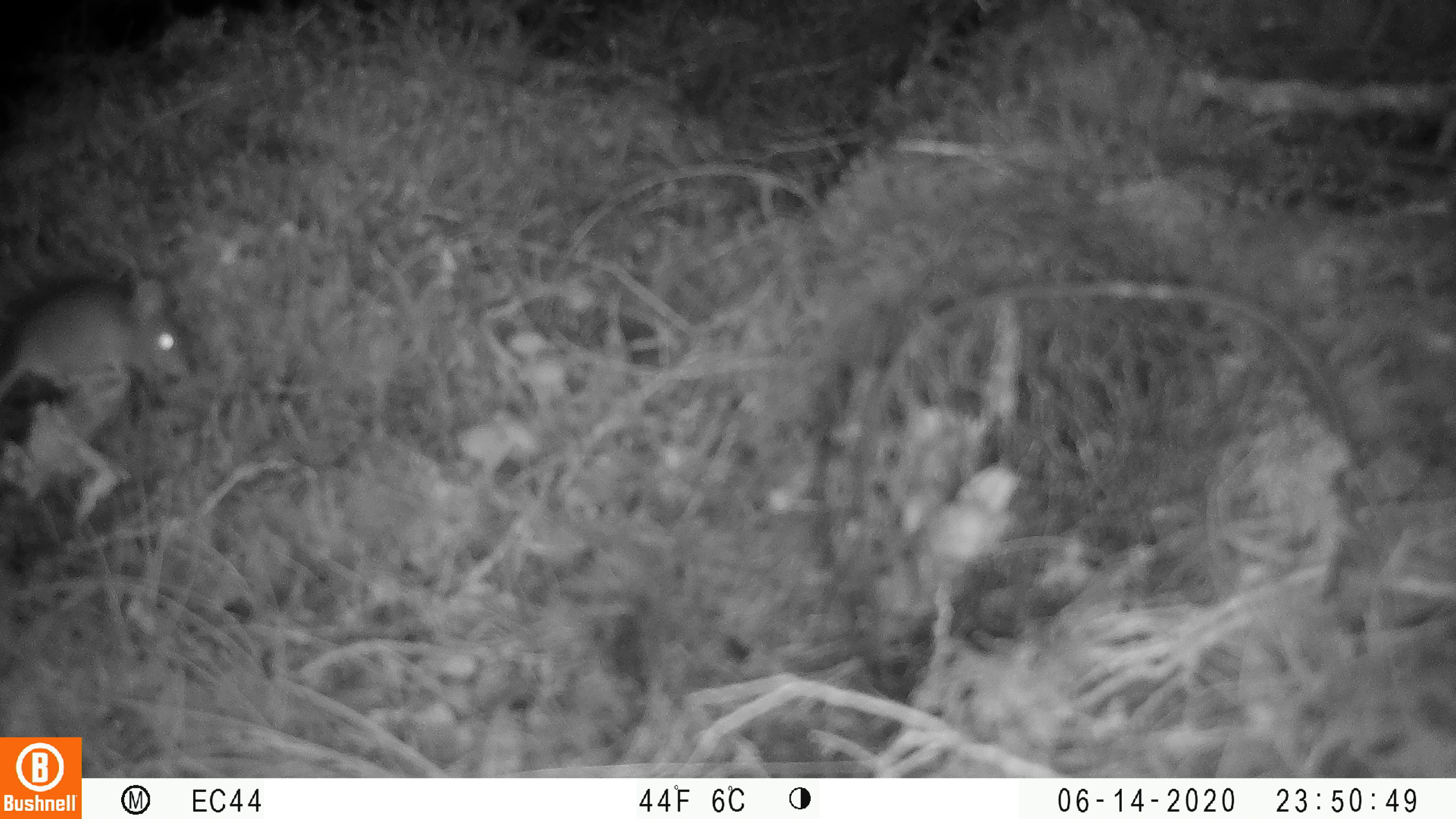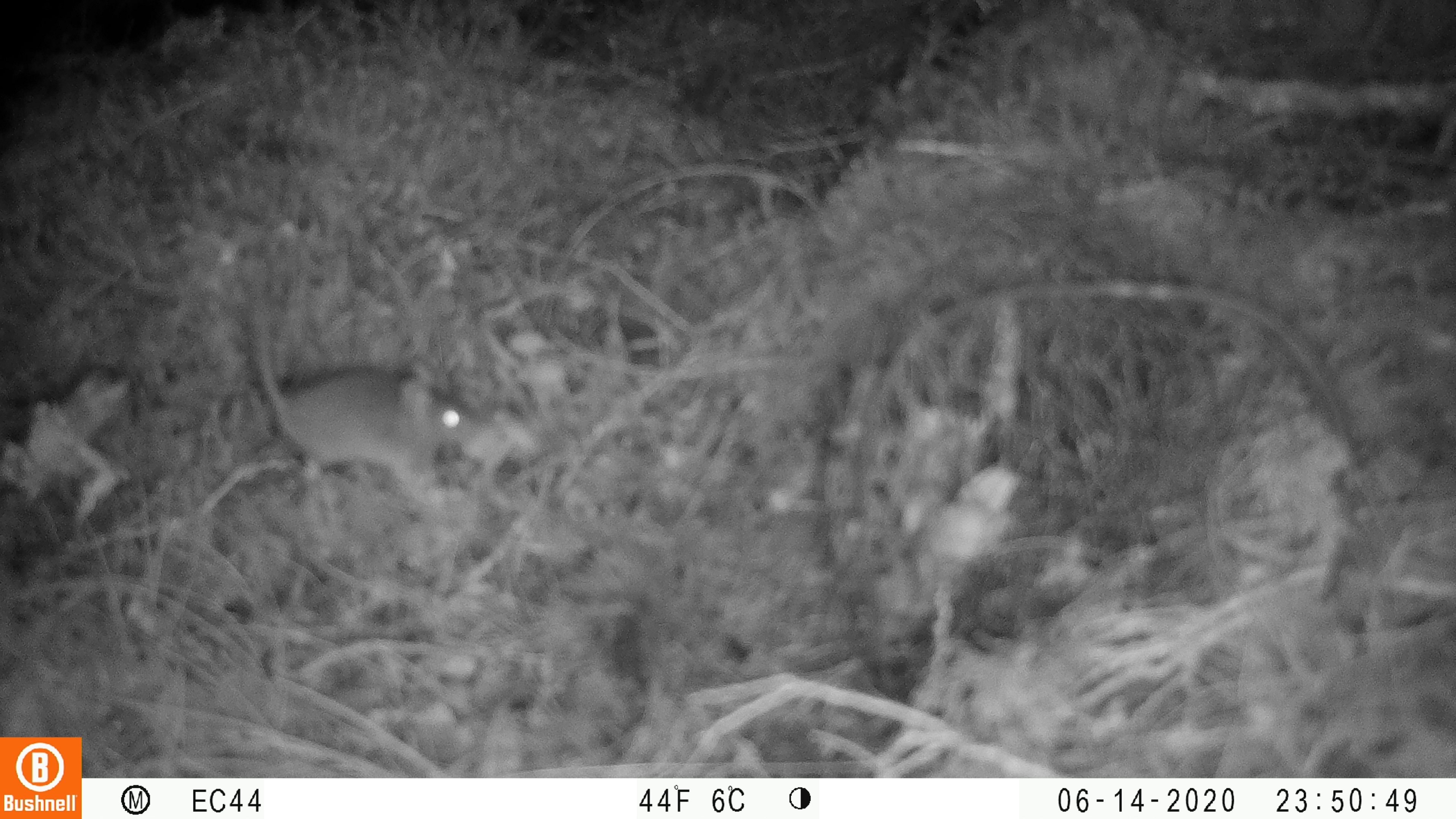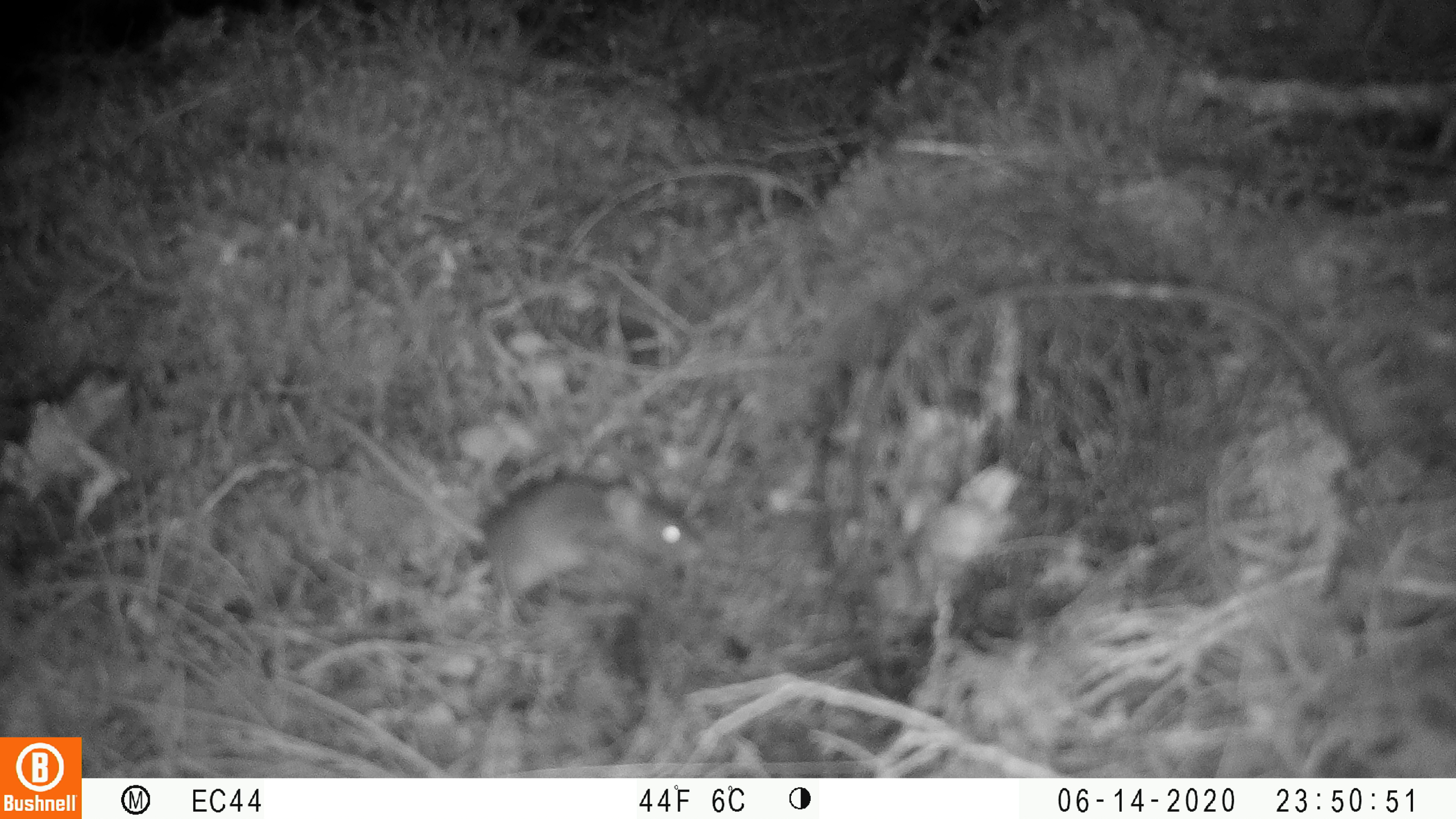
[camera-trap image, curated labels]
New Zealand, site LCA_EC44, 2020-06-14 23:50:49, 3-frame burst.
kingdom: Animalia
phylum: Chordata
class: Mammalia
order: Rodentia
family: Muridae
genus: Mus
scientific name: Mus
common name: mouse